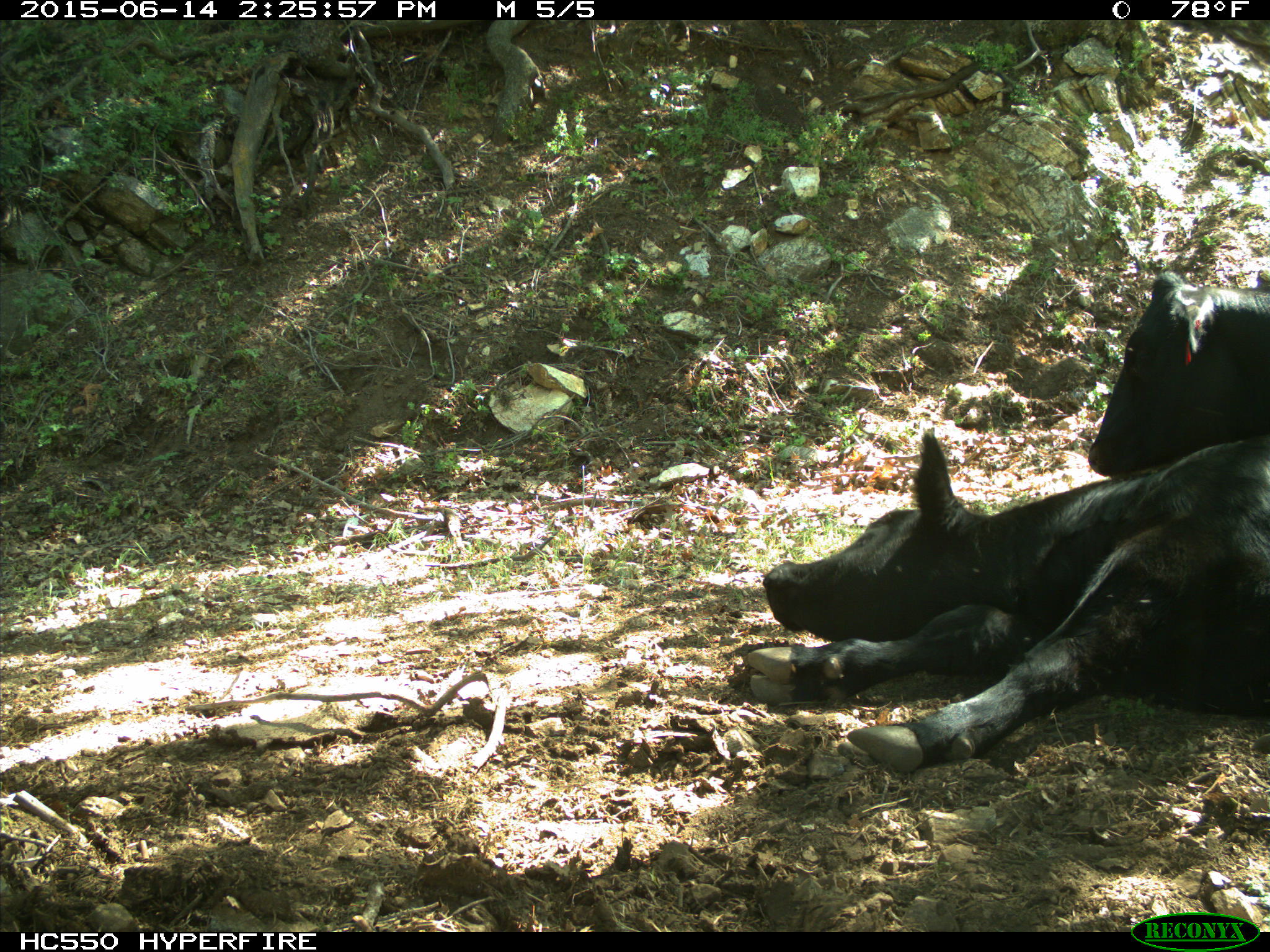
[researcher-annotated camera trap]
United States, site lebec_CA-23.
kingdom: Animalia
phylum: Chordata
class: Mammalia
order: Artiodactyla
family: Bovidae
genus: Bos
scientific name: Bos taurus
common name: domestic cow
Bos taurus (domestic cow).